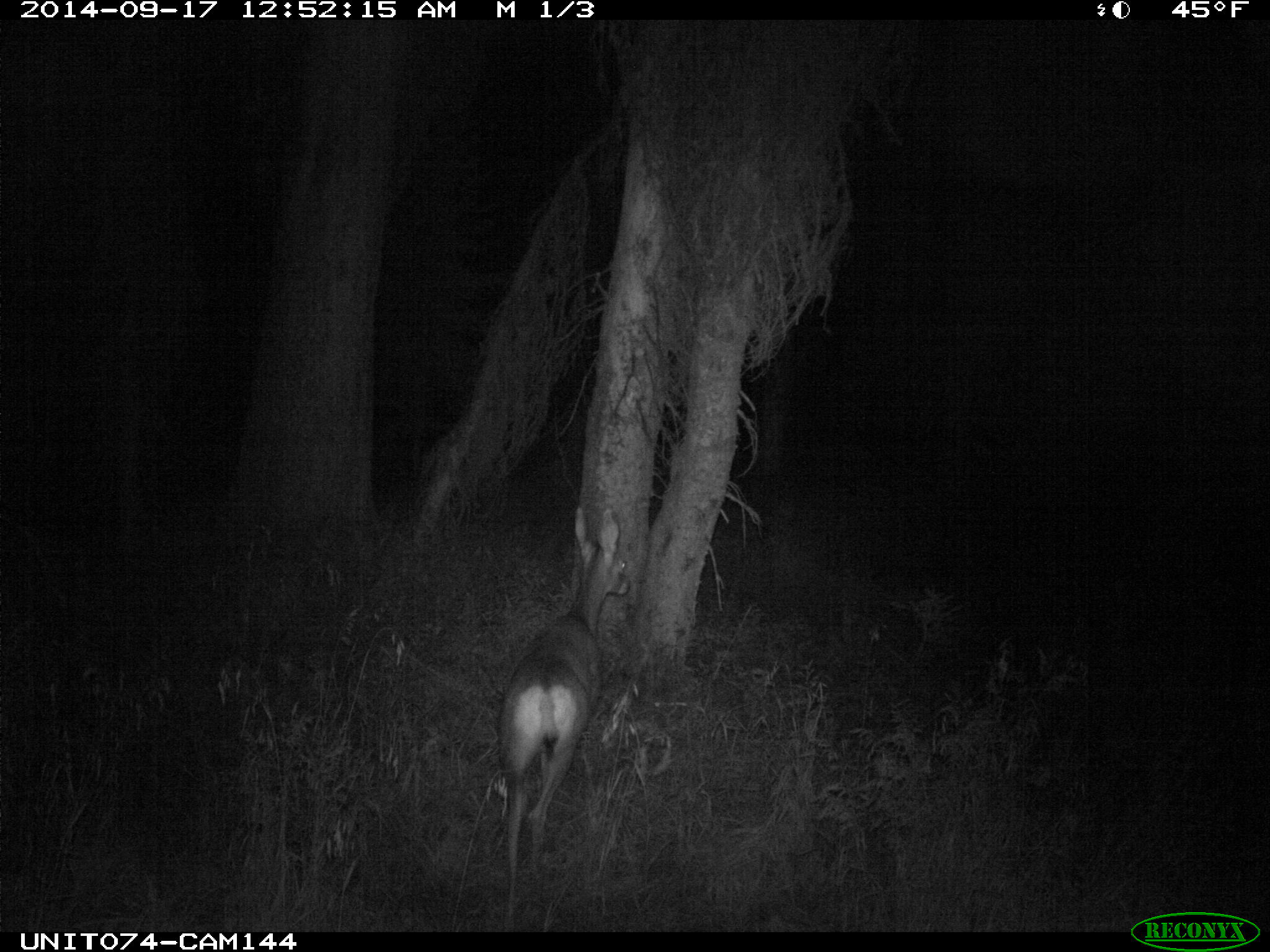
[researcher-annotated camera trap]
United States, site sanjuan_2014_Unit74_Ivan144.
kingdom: Animalia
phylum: Chordata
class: Mammalia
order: Artiodactyla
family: Cervidae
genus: Odocoileus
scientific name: Odocoileus hemionus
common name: mule deer